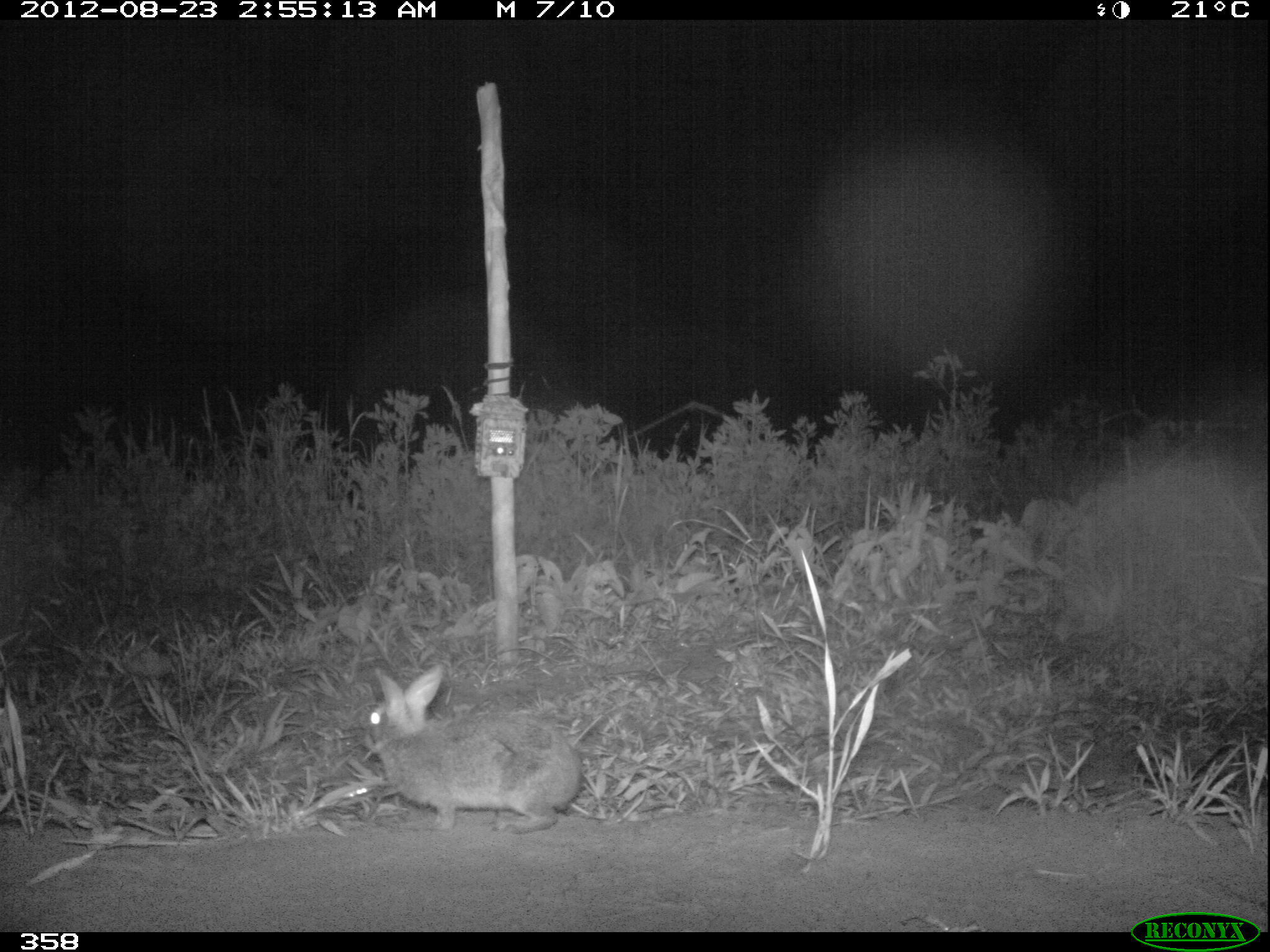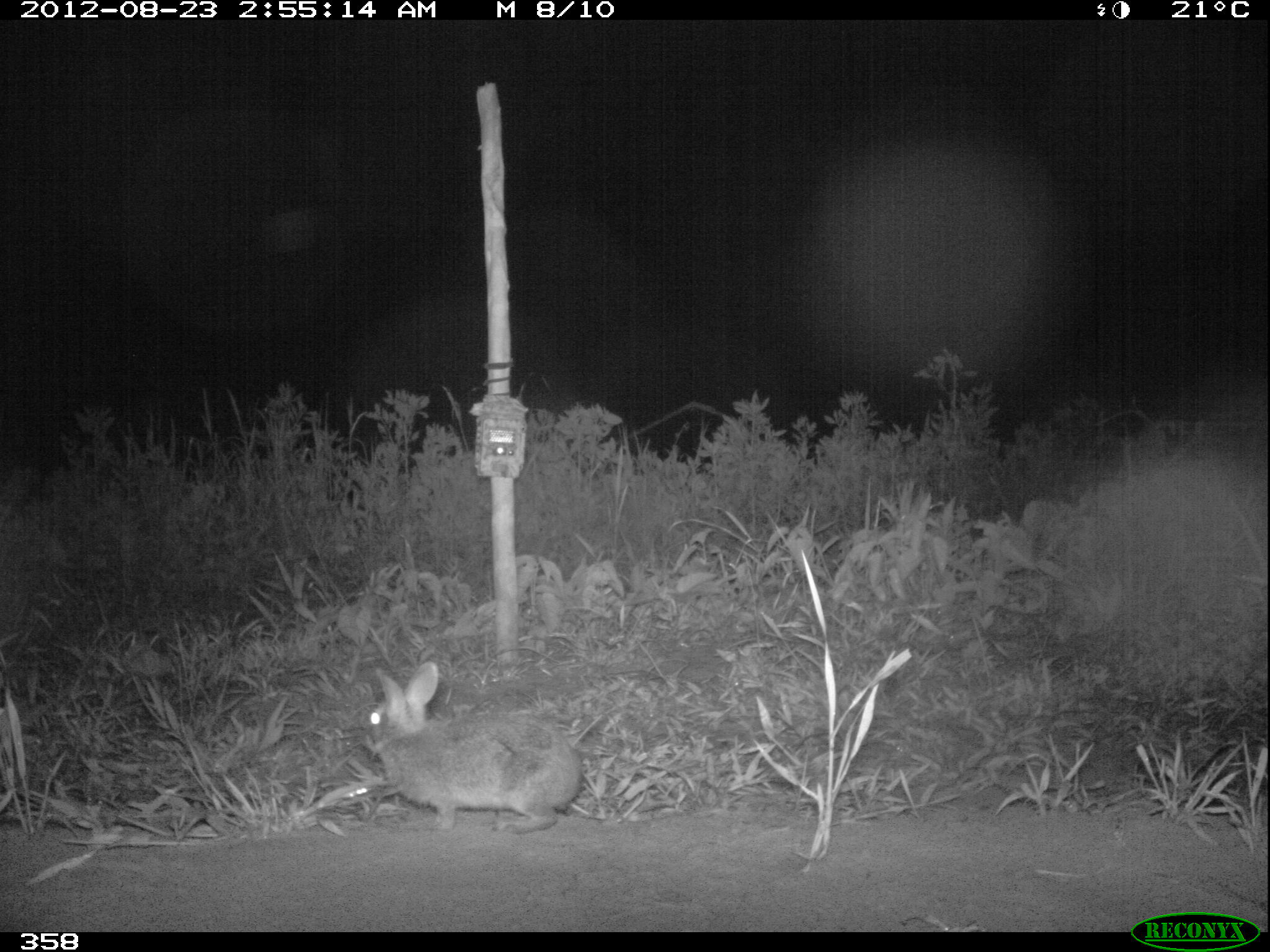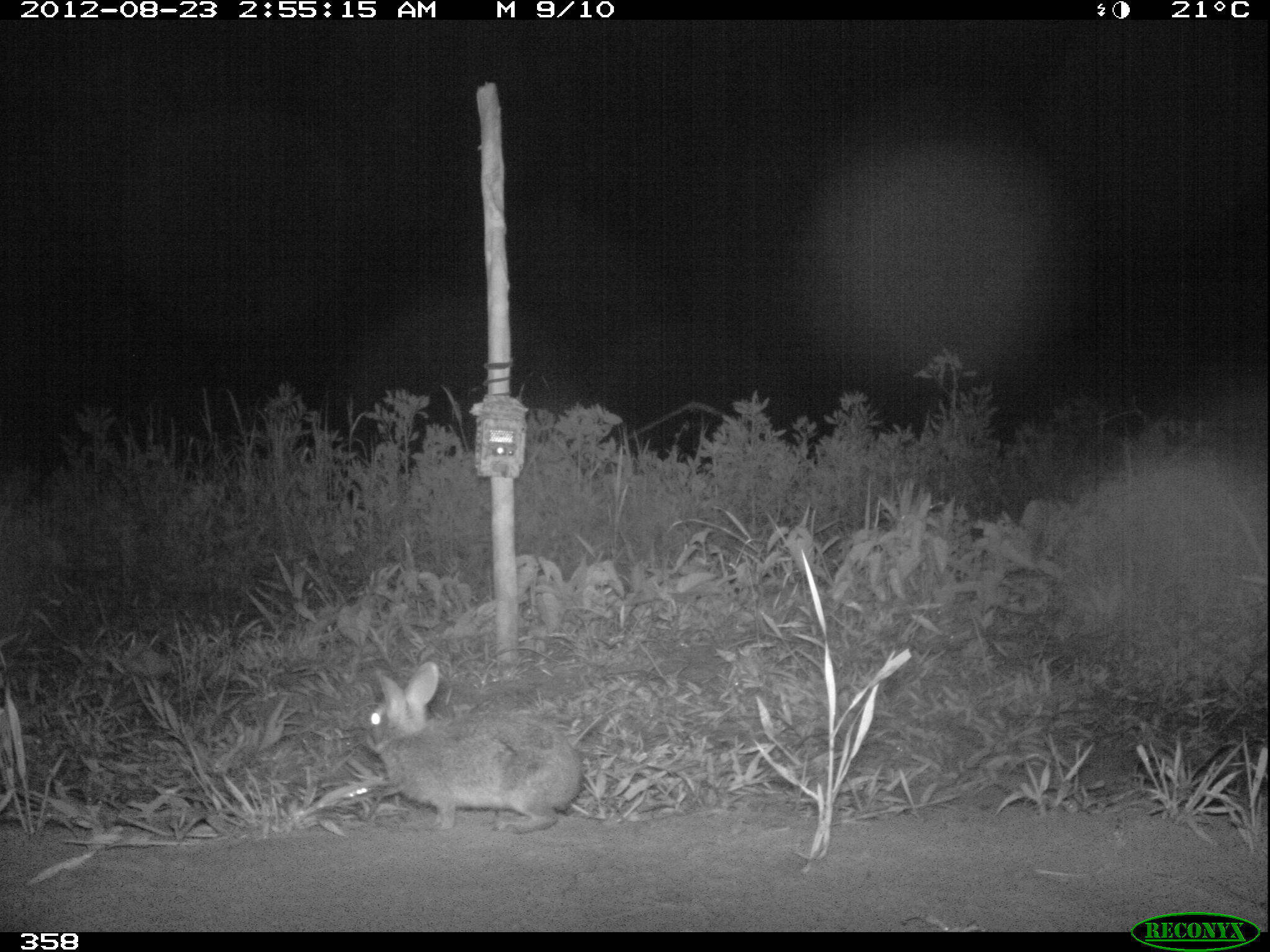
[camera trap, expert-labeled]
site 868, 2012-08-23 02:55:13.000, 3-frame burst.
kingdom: Animalia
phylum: Chordata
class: Mammalia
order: Lagomorpha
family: Leporidae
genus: Sylvilagus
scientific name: Sylvilagus brasiliensis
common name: tapeti